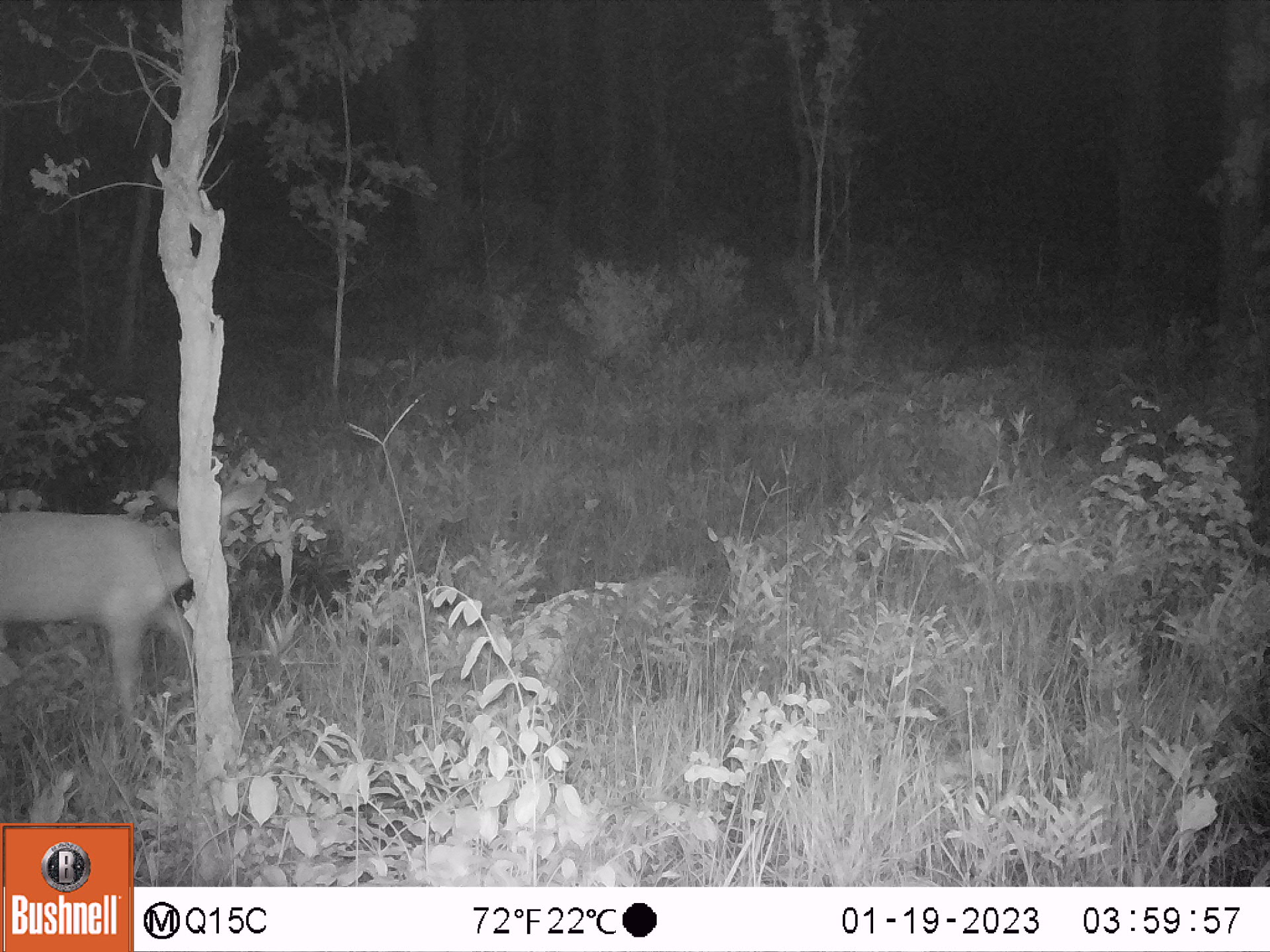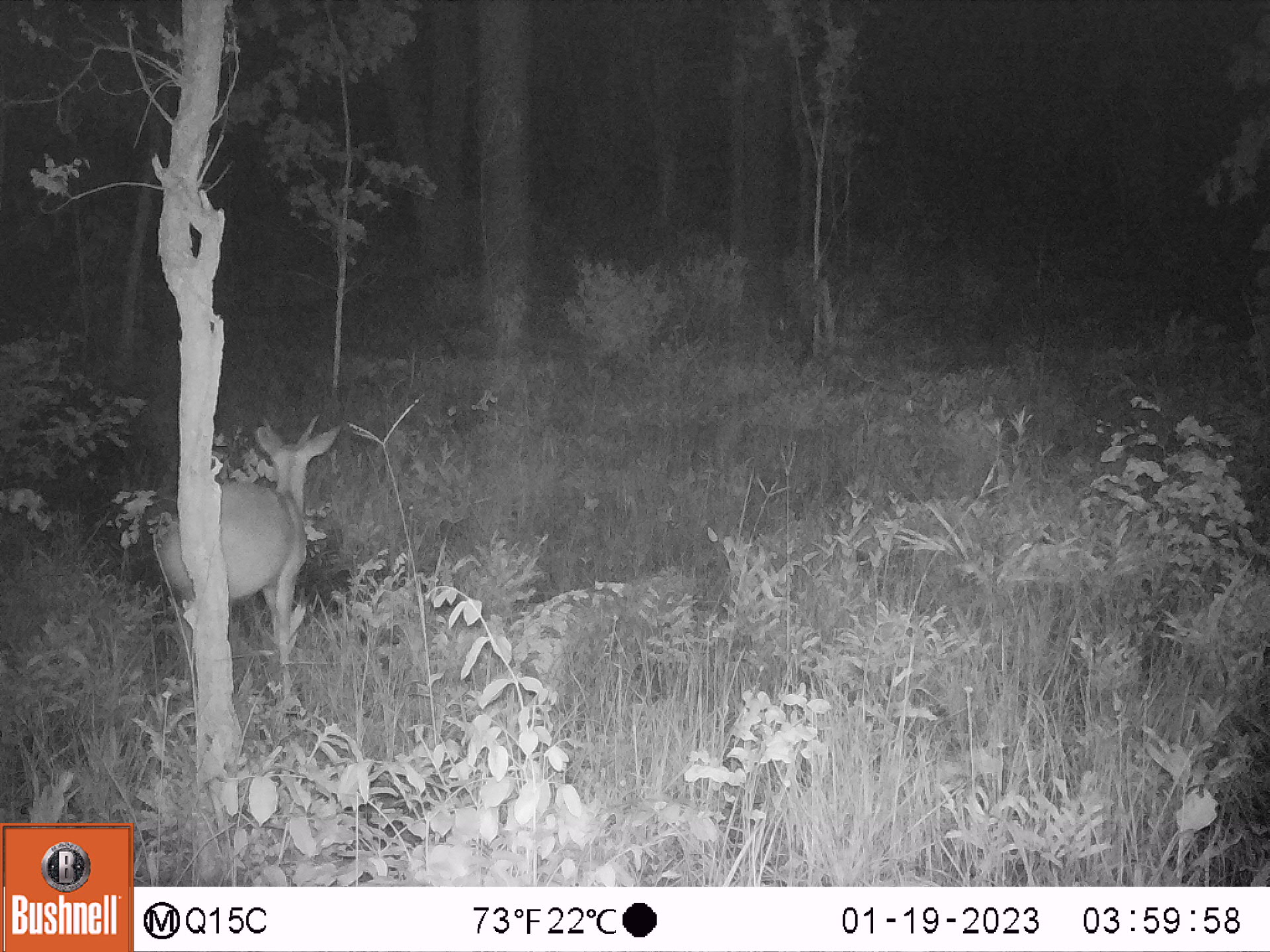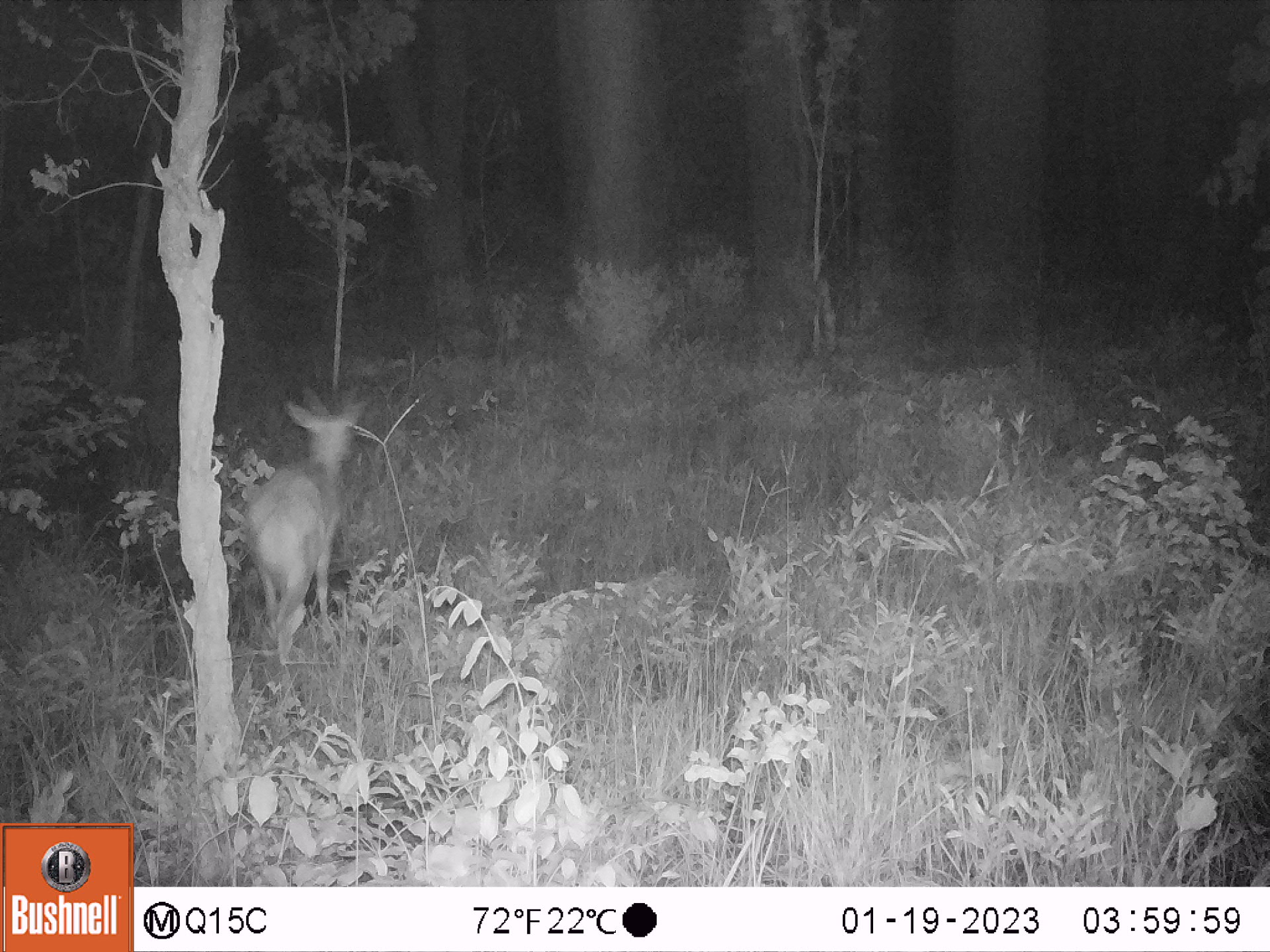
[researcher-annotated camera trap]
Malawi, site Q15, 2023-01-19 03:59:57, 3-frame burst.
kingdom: Animalia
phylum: Chordata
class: Mammalia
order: Artiodactyla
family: Bovidae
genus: Tragelaphus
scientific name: Tragelaphus sylvaticus sylvaticus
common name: cape bushbuck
Cape bushbuck (Tragelaphus sylvaticus sylvaticus), count 1.